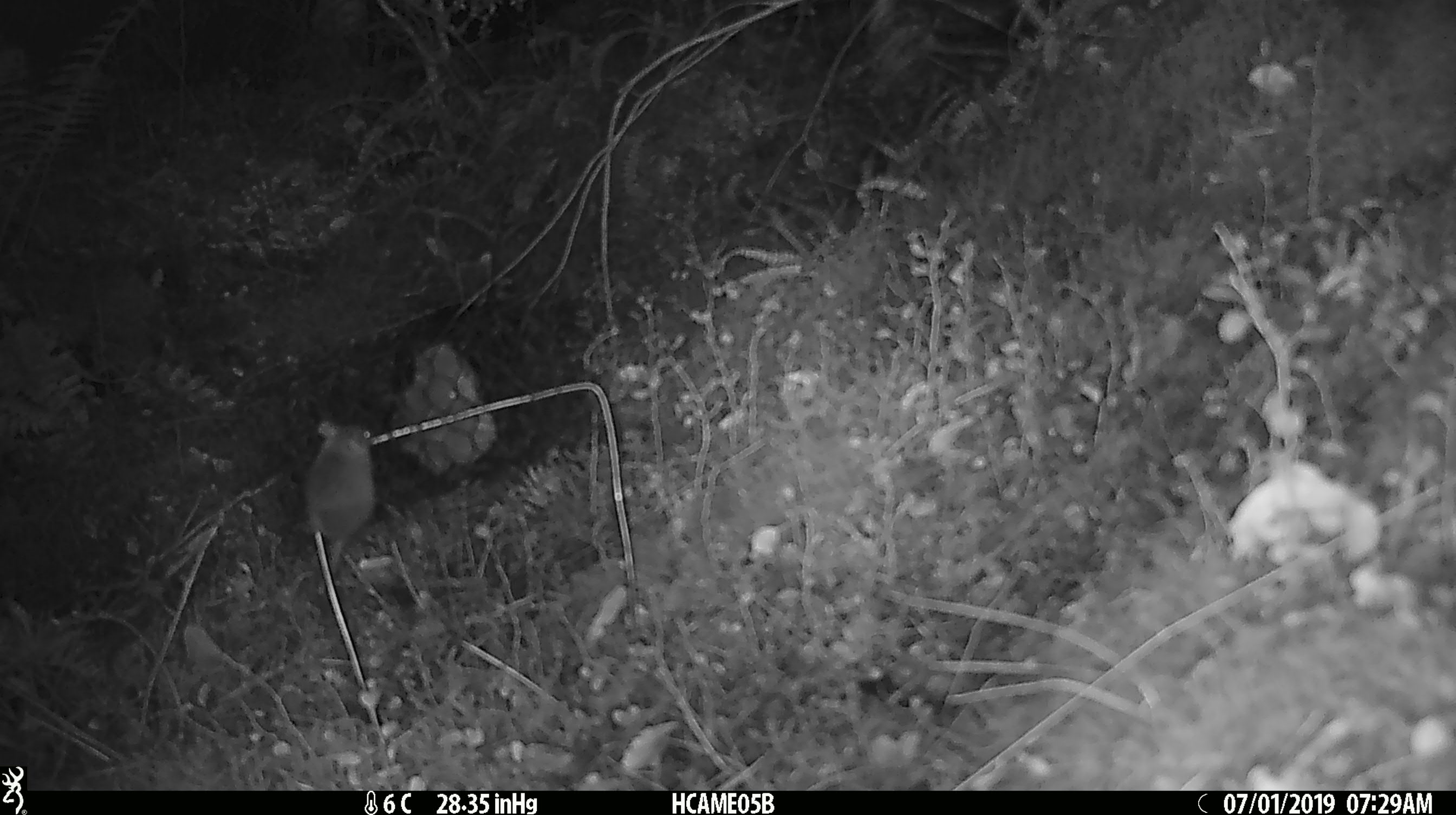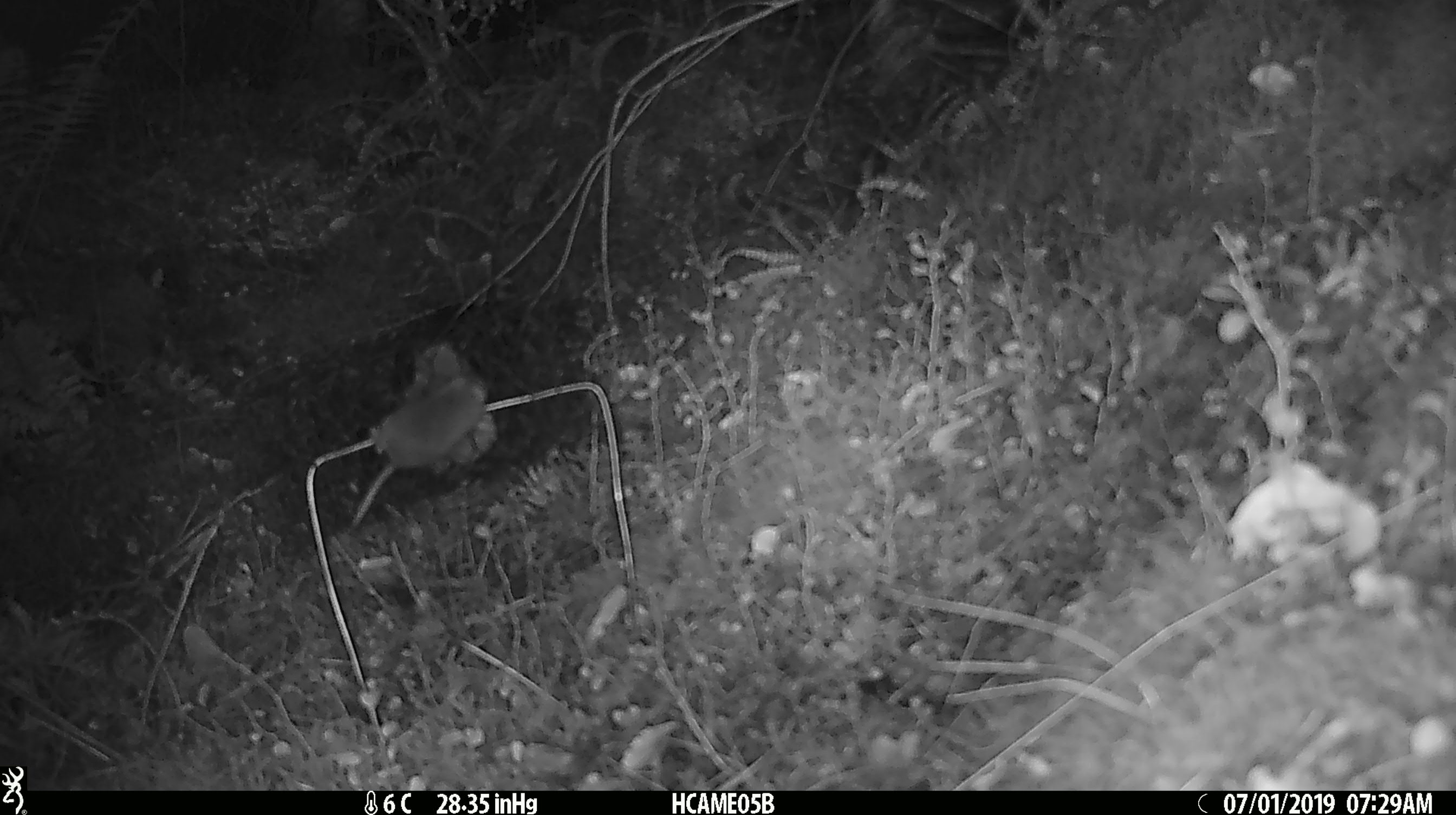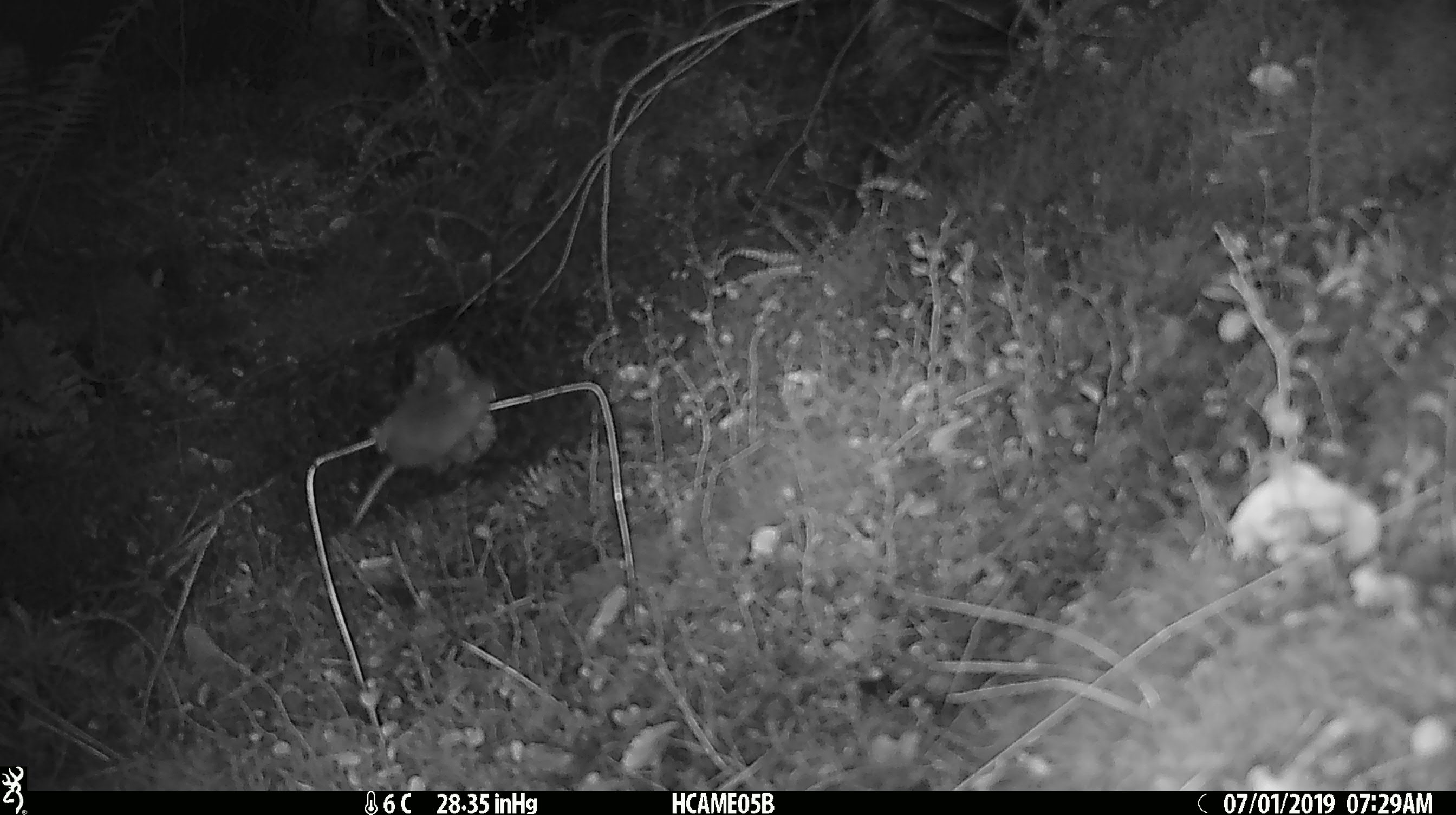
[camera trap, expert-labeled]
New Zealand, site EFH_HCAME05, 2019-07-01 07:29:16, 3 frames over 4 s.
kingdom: Animalia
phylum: Chordata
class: Mammalia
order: Rodentia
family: Muridae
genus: Mus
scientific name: Mus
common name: mouse